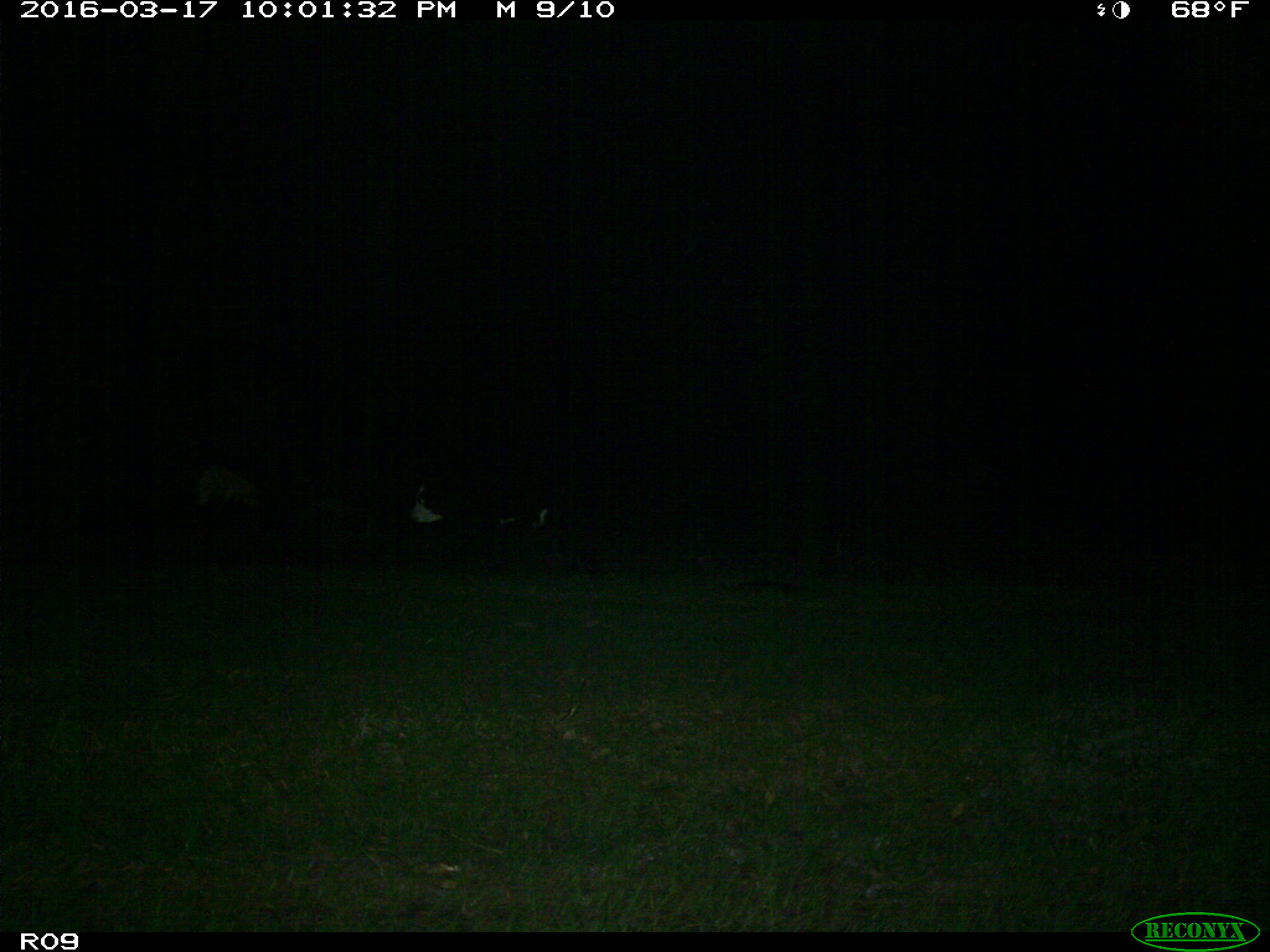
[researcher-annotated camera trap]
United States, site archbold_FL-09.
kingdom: Animalia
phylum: Chordata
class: Mammalia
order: Artiodactyla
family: Bovidae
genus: Bos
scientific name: Bos taurus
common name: domestic cow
Bos taurus (domestic cow).